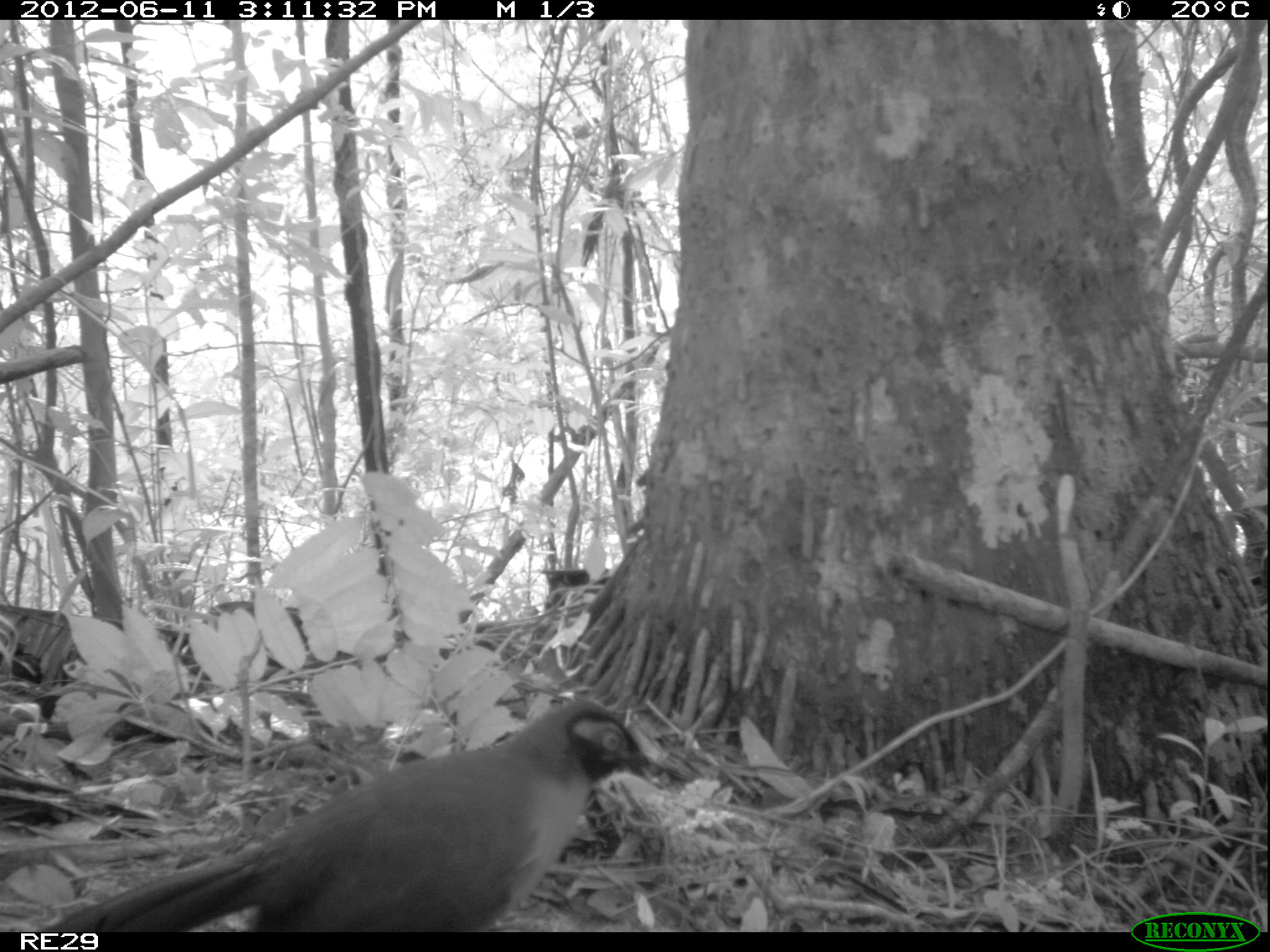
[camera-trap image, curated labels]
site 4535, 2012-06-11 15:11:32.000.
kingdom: Animalia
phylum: Chordata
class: Aves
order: Cuculiformes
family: Cuculidae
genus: Coua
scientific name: Coua serriana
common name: red-breasted coua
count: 4